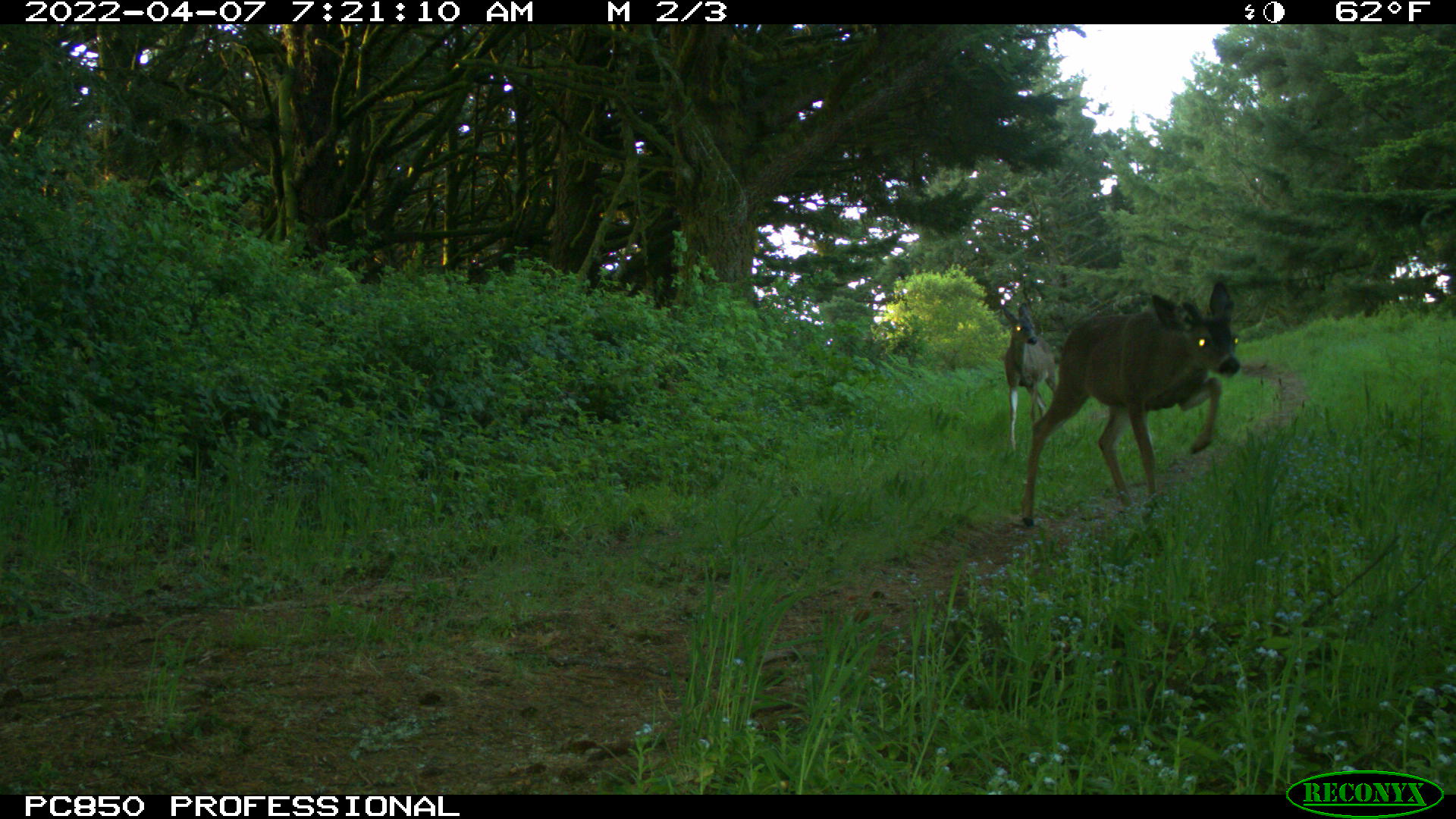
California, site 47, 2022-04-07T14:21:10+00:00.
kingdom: Animalia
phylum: Chordata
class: Mammalia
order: Artiodactyla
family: Cervidae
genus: Odocoileus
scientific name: Odocoileus hemionus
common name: mule deer